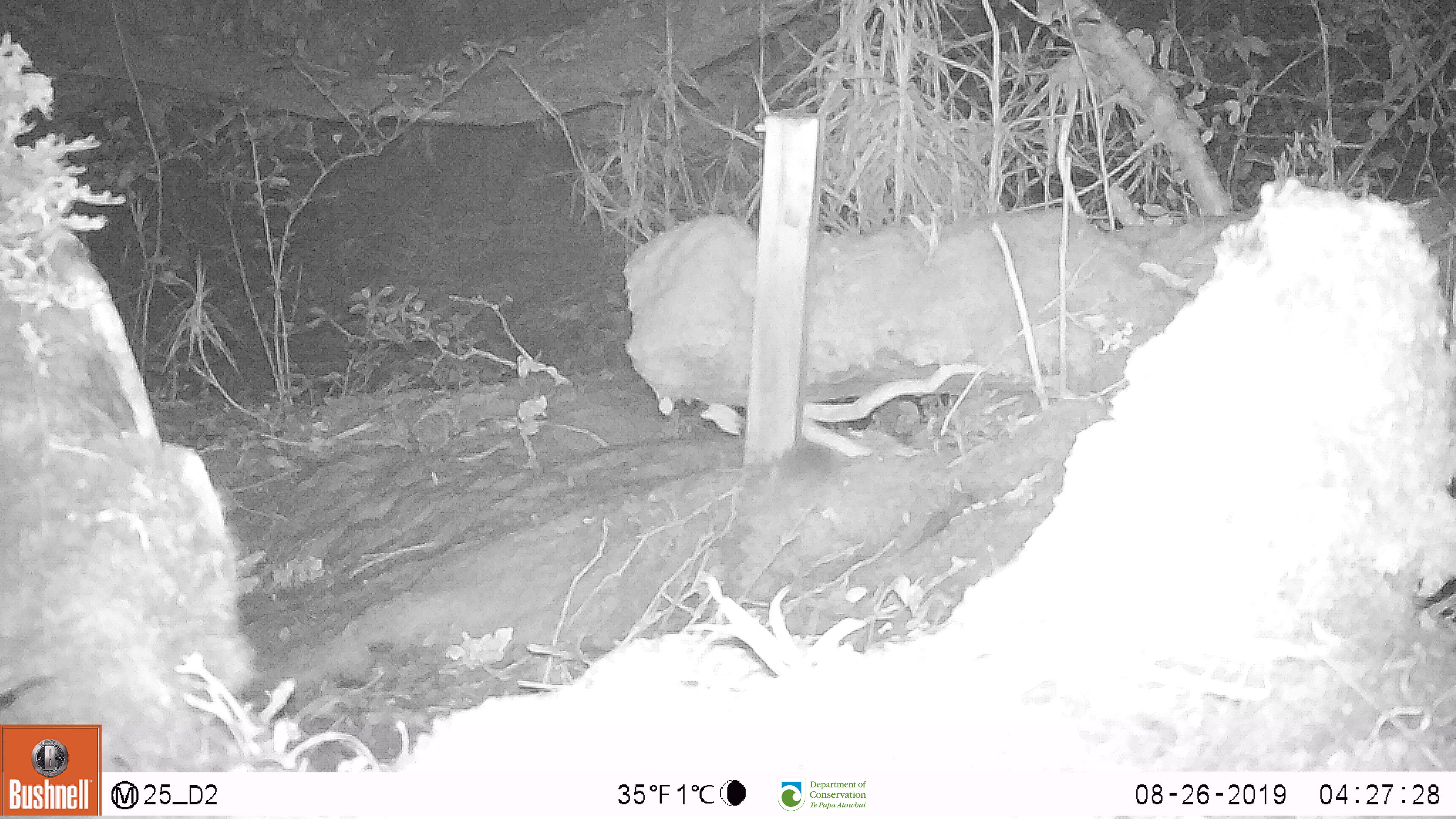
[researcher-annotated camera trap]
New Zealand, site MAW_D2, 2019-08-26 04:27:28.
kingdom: Animalia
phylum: Chordata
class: Mammalia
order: Rodentia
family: Muridae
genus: Mus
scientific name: Mus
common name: mouse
Mouse (Mus).